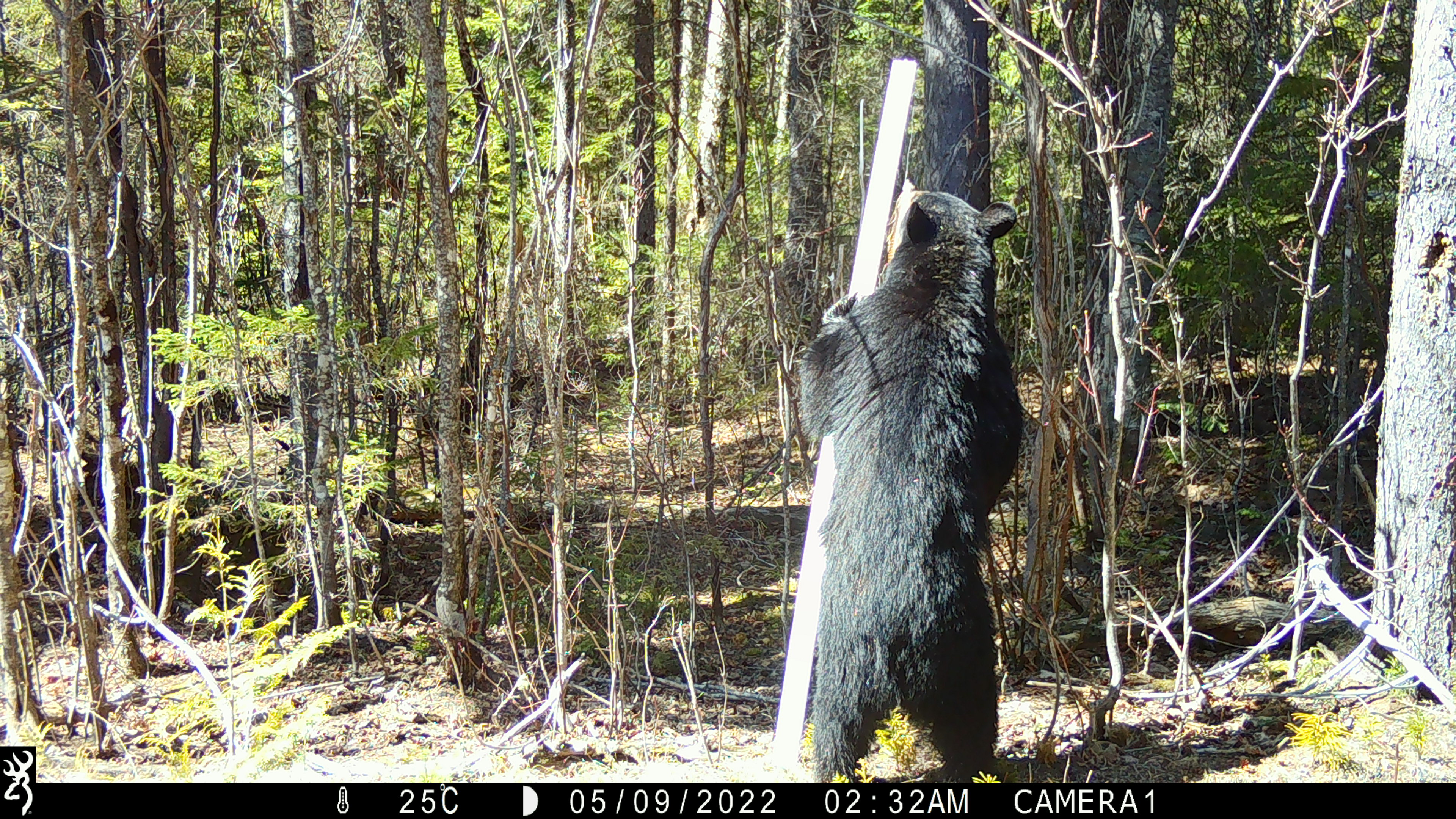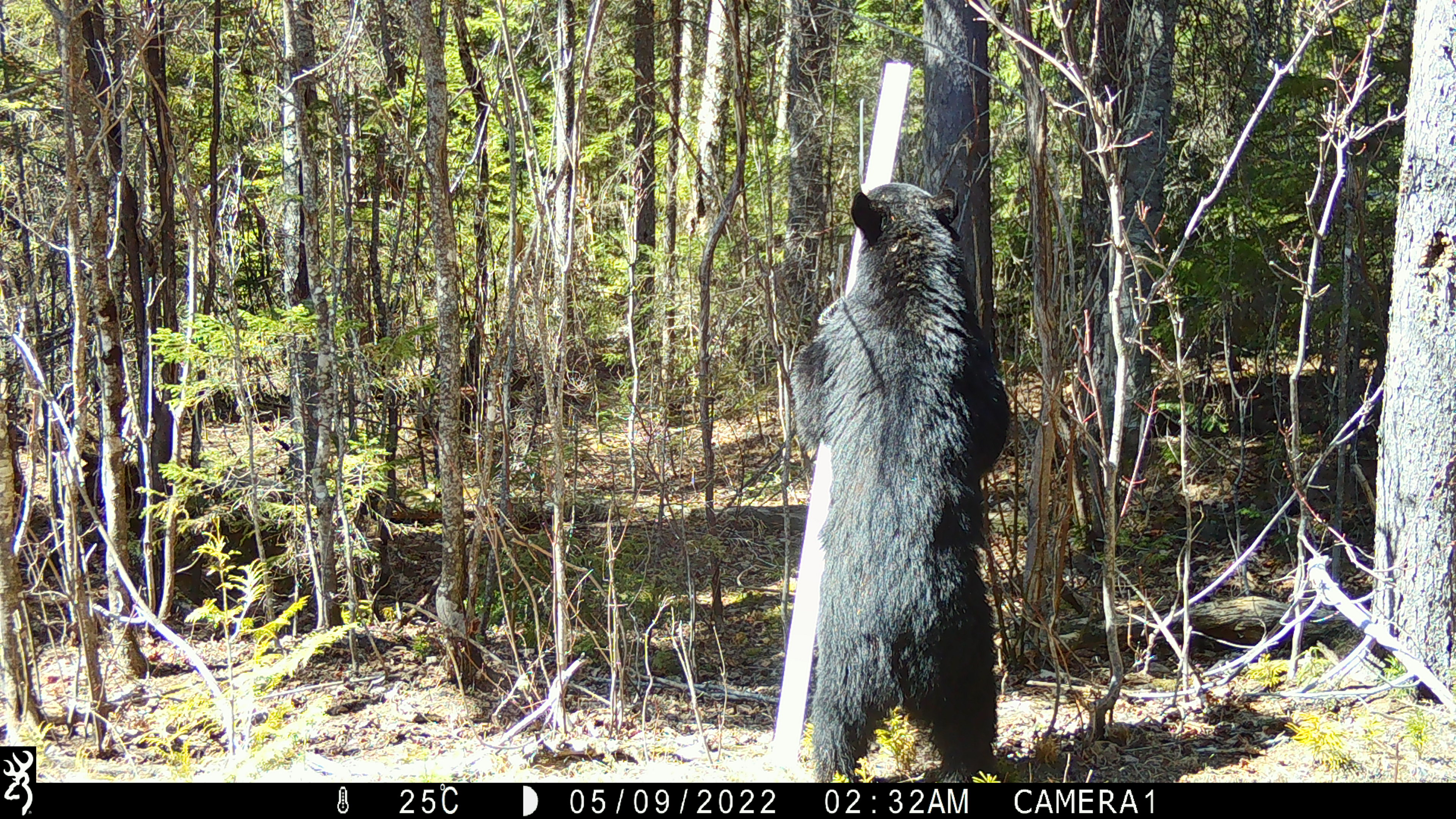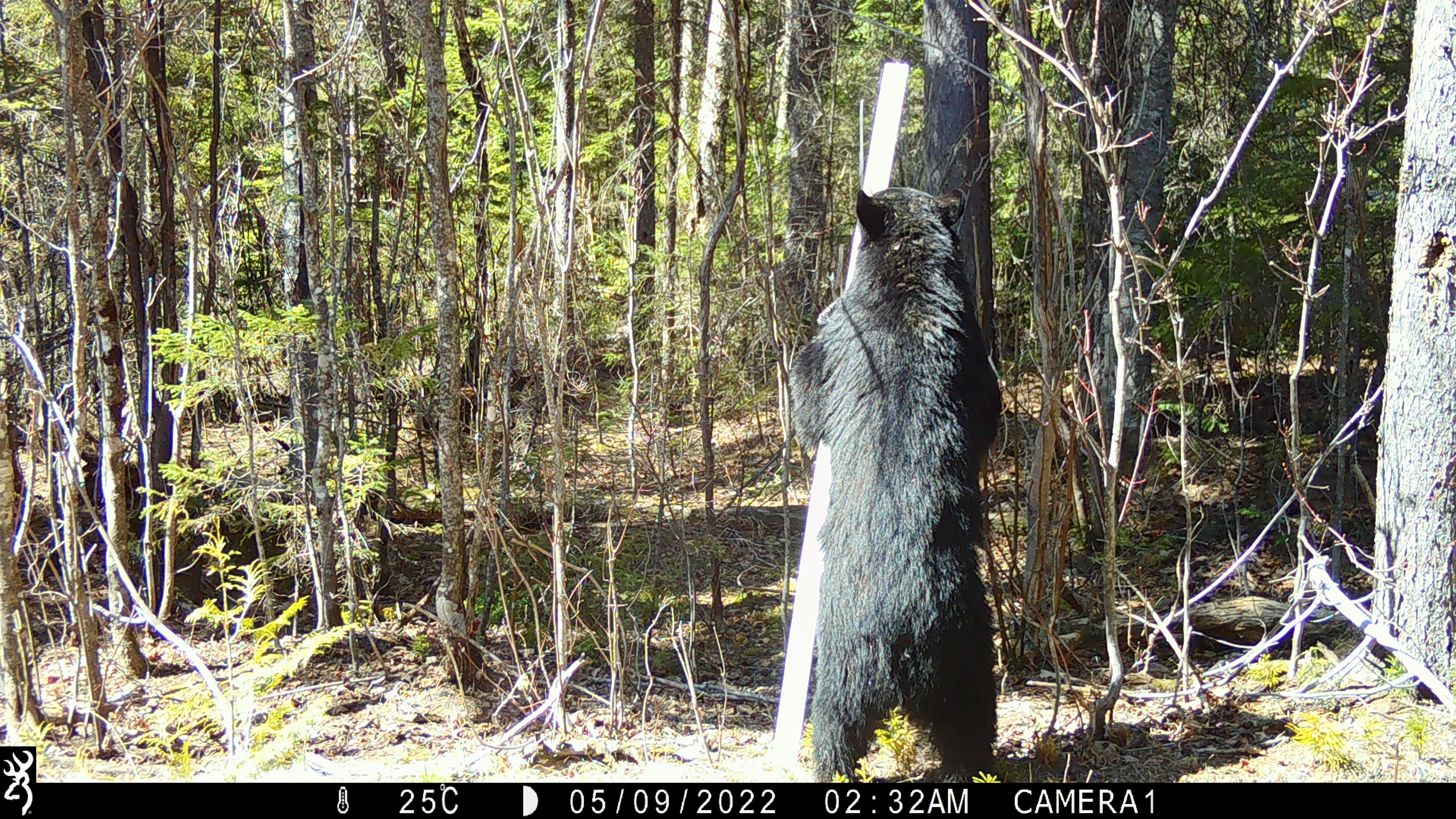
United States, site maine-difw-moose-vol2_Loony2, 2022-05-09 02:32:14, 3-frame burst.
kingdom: Animalia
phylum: Chordata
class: Mammalia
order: Carnivora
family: Ursidae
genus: Ursus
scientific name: Ursus americanus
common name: black bear